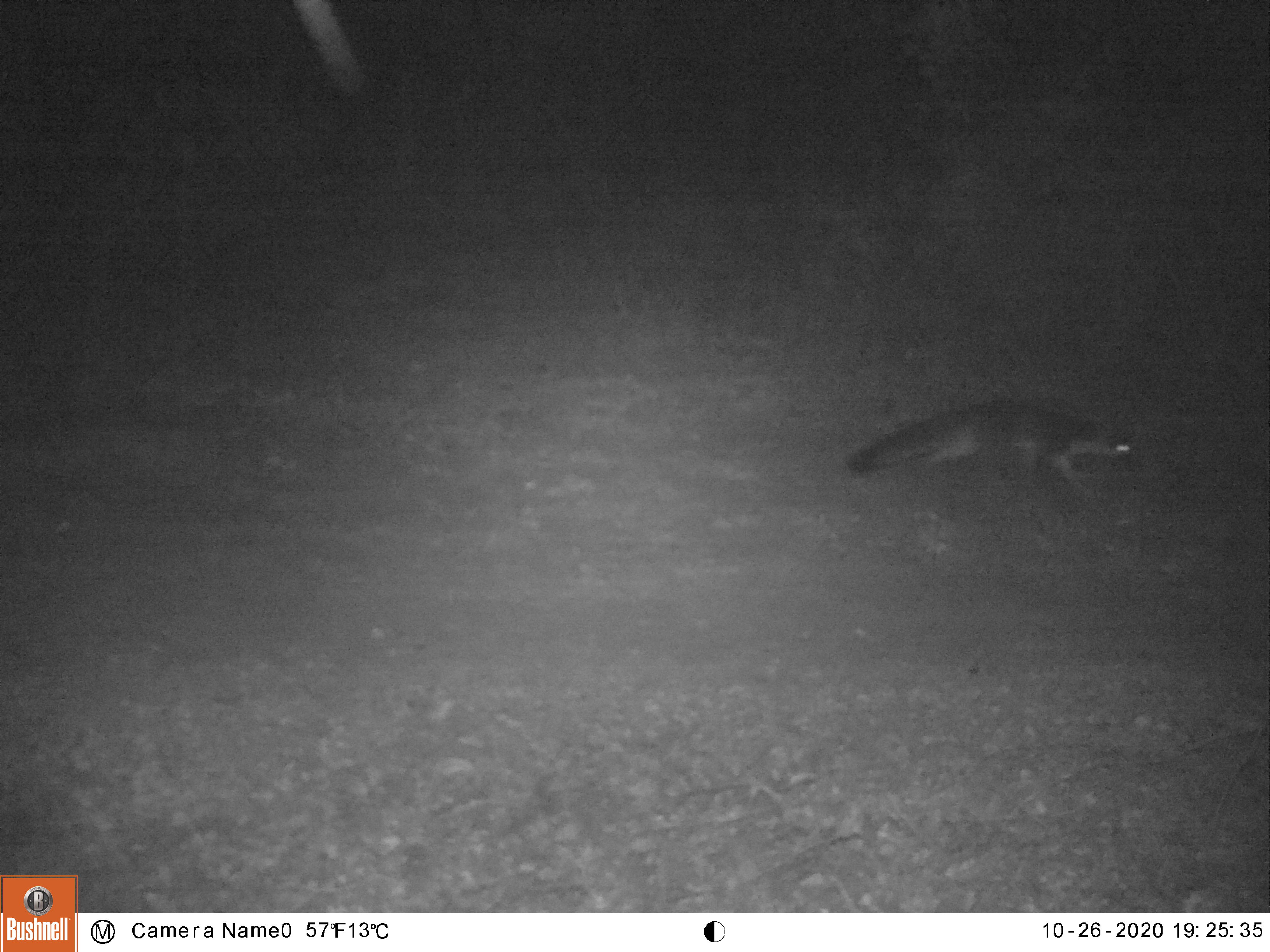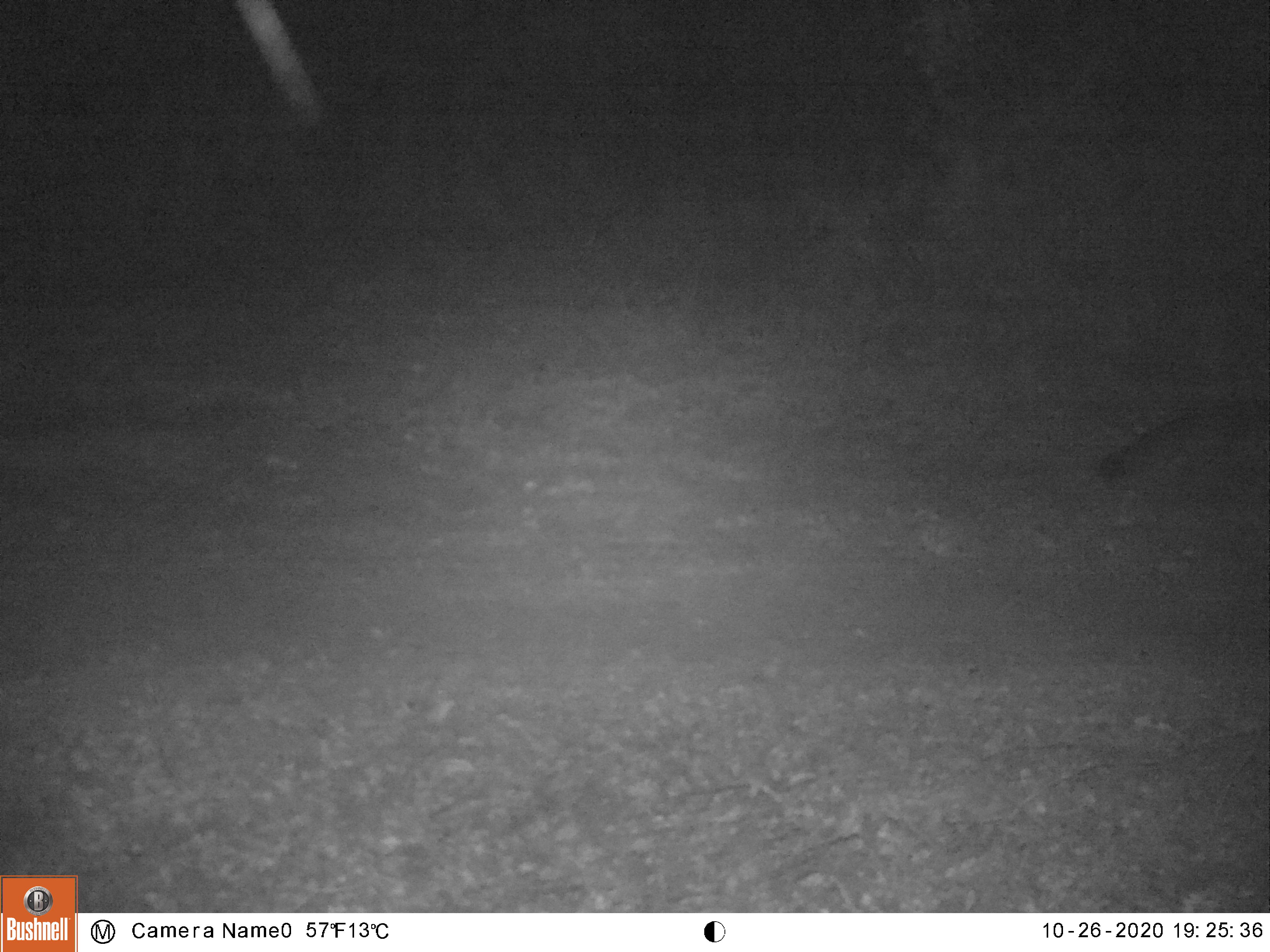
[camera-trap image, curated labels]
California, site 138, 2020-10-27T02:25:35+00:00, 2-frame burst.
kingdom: Animalia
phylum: Chordata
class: Mammalia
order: Carnivora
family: Canidae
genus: Urocyon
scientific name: Urocyon cinereoargenteus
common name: gray fox